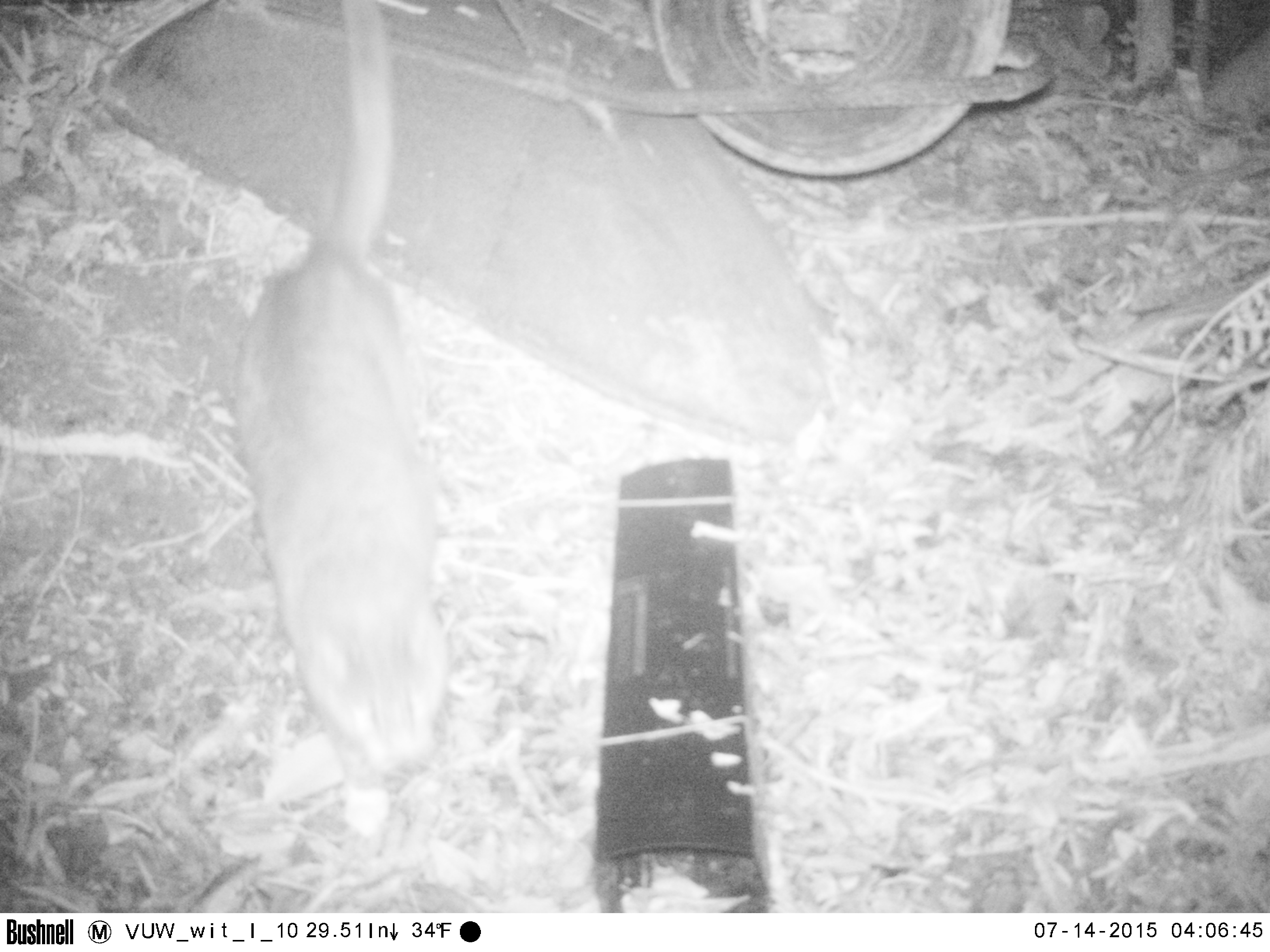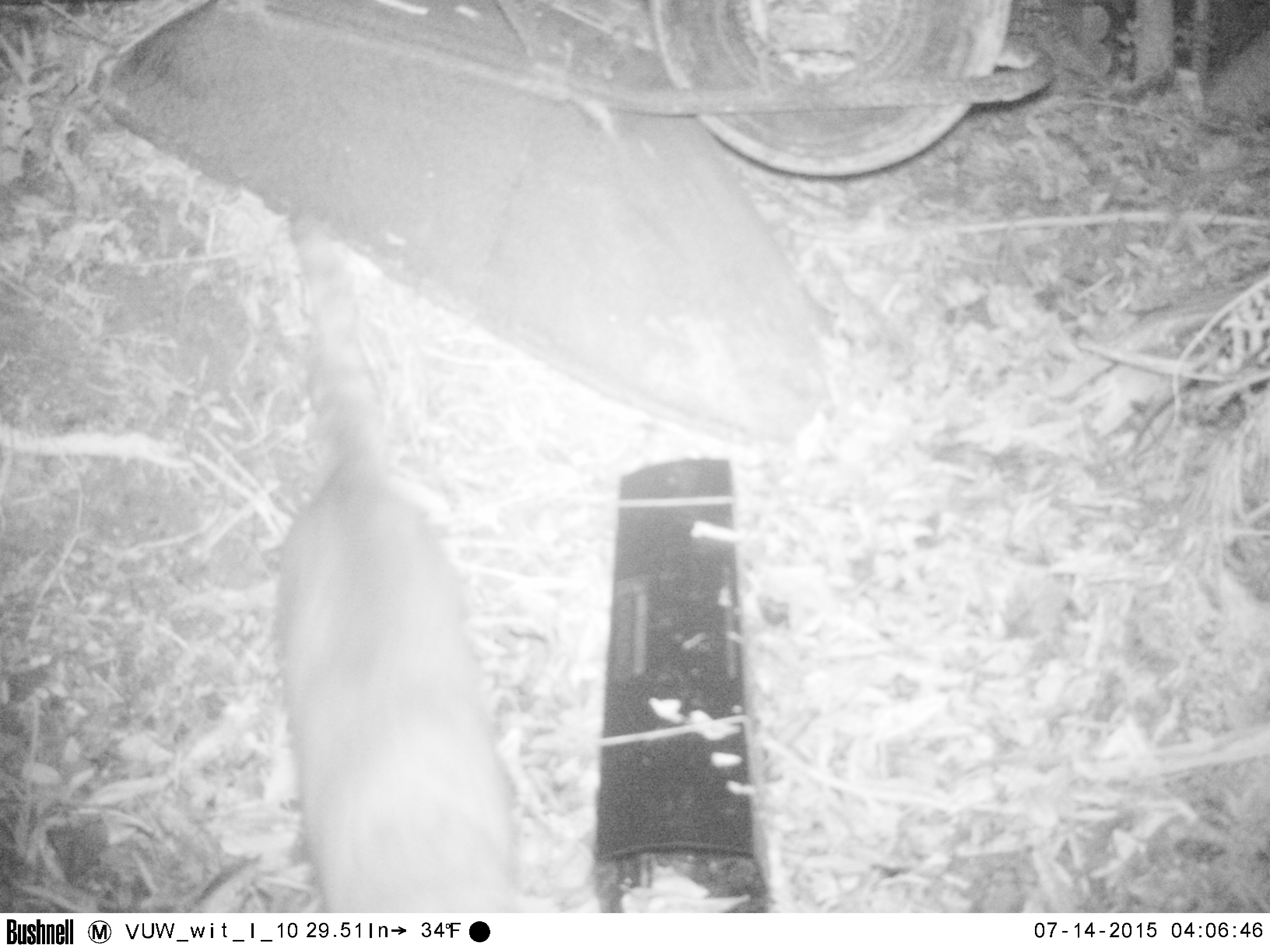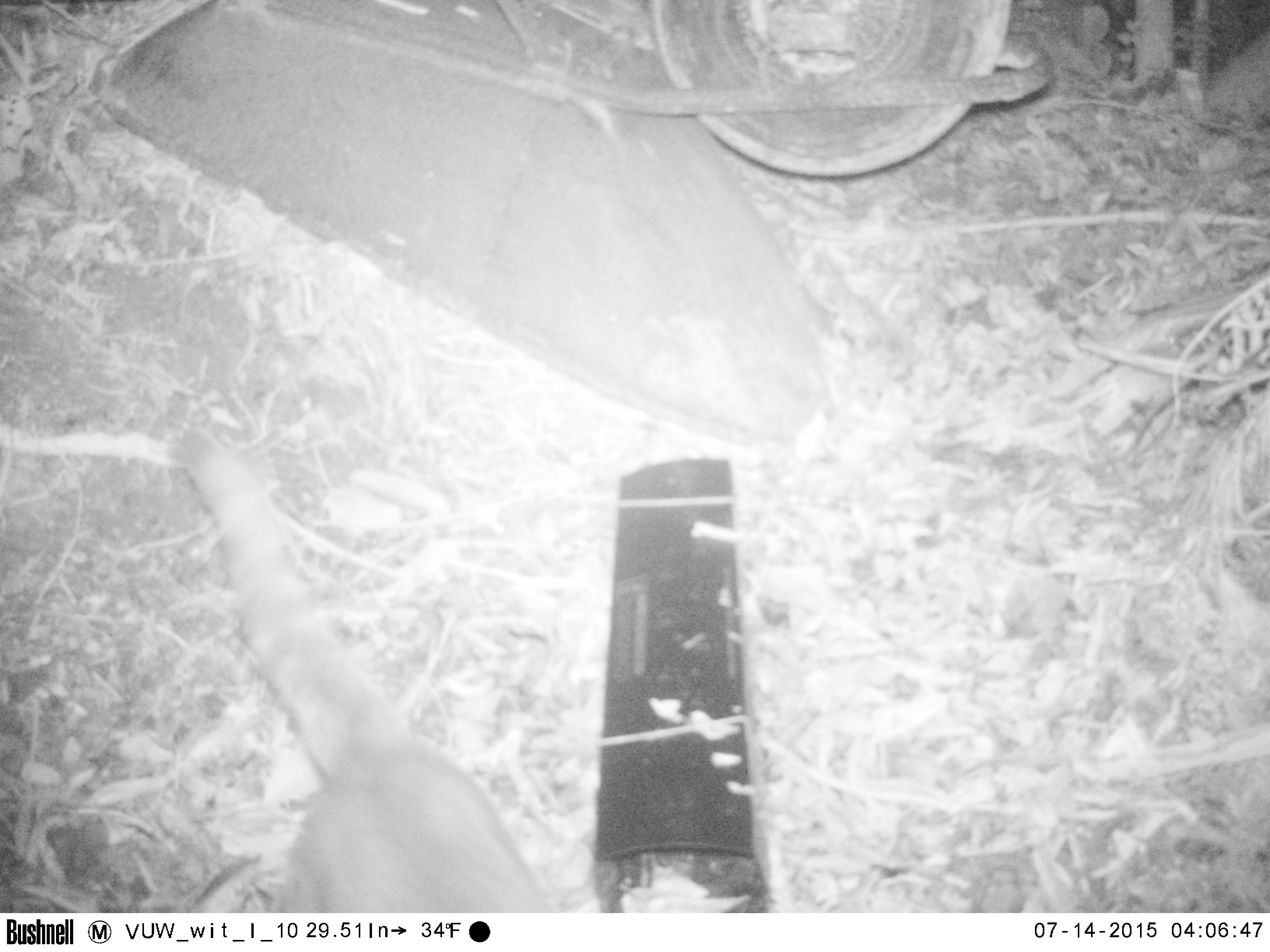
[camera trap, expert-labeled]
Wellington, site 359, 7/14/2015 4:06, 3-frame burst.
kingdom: Animalia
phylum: Chordata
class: Mammalia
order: Carnivora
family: Felidae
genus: Felis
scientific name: Felis catus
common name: cat